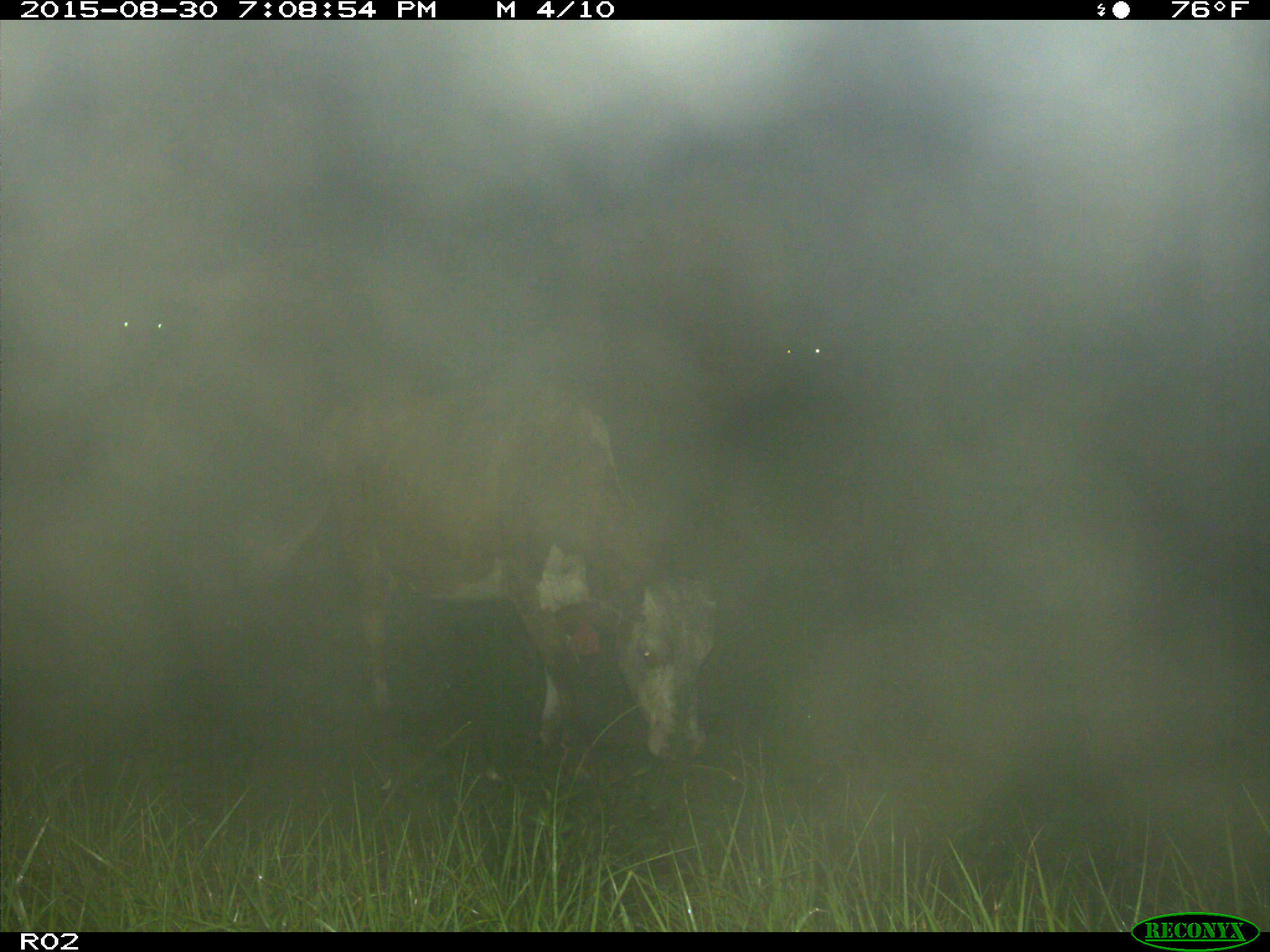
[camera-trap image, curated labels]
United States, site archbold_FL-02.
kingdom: Animalia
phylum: Chordata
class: Mammalia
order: Artiodactyla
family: Bovidae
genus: Bos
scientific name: Bos taurus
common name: domestic cow